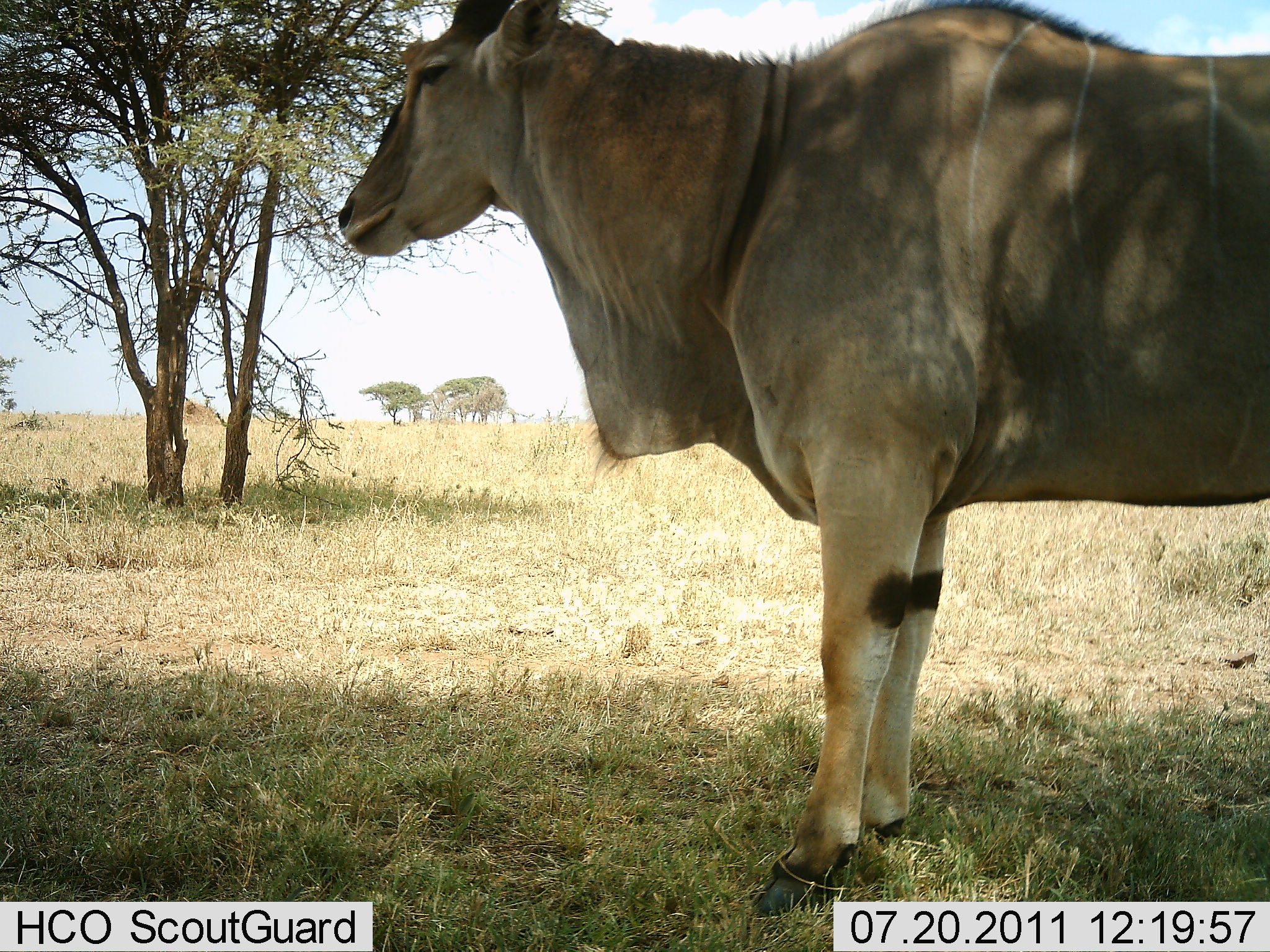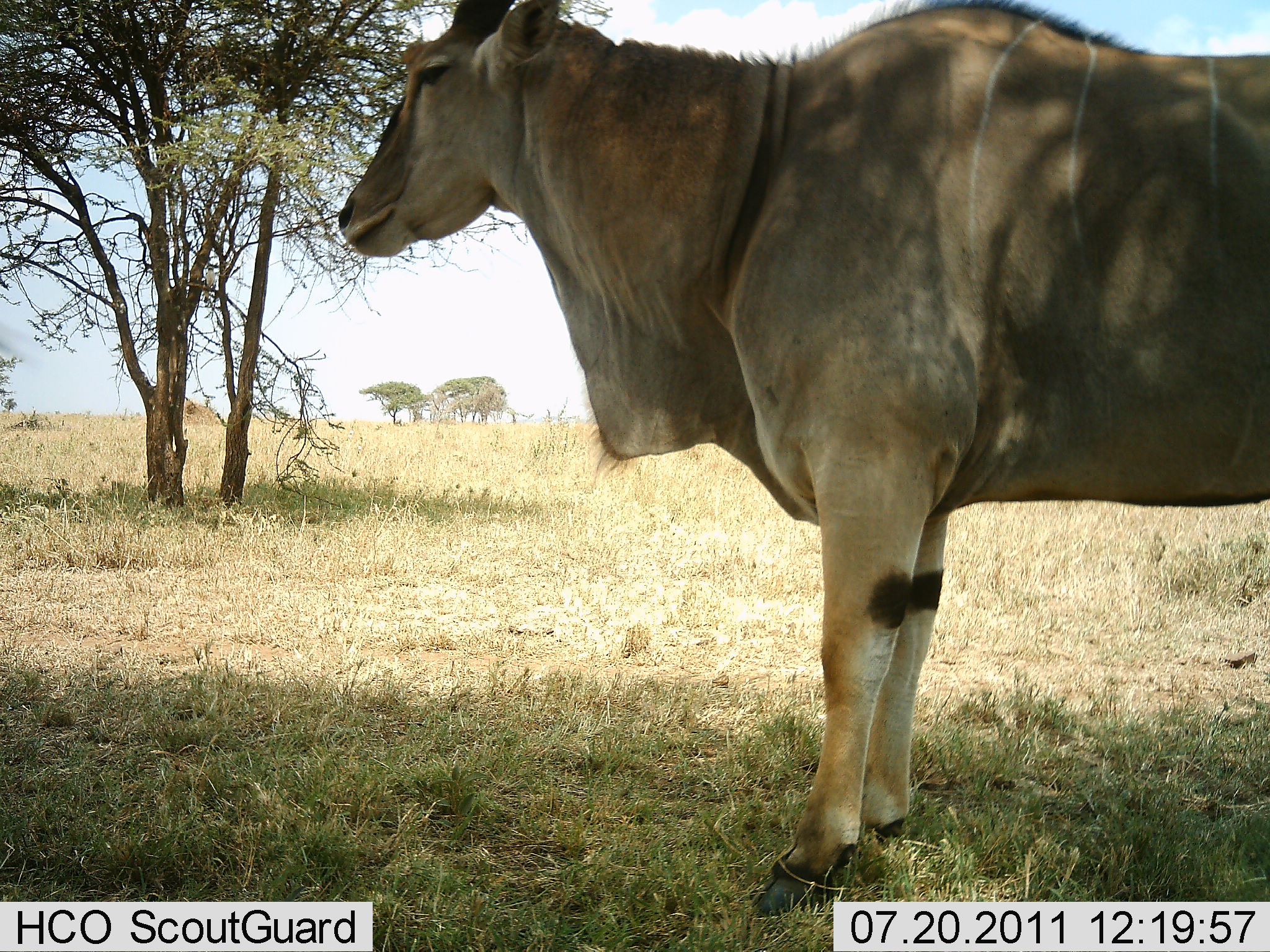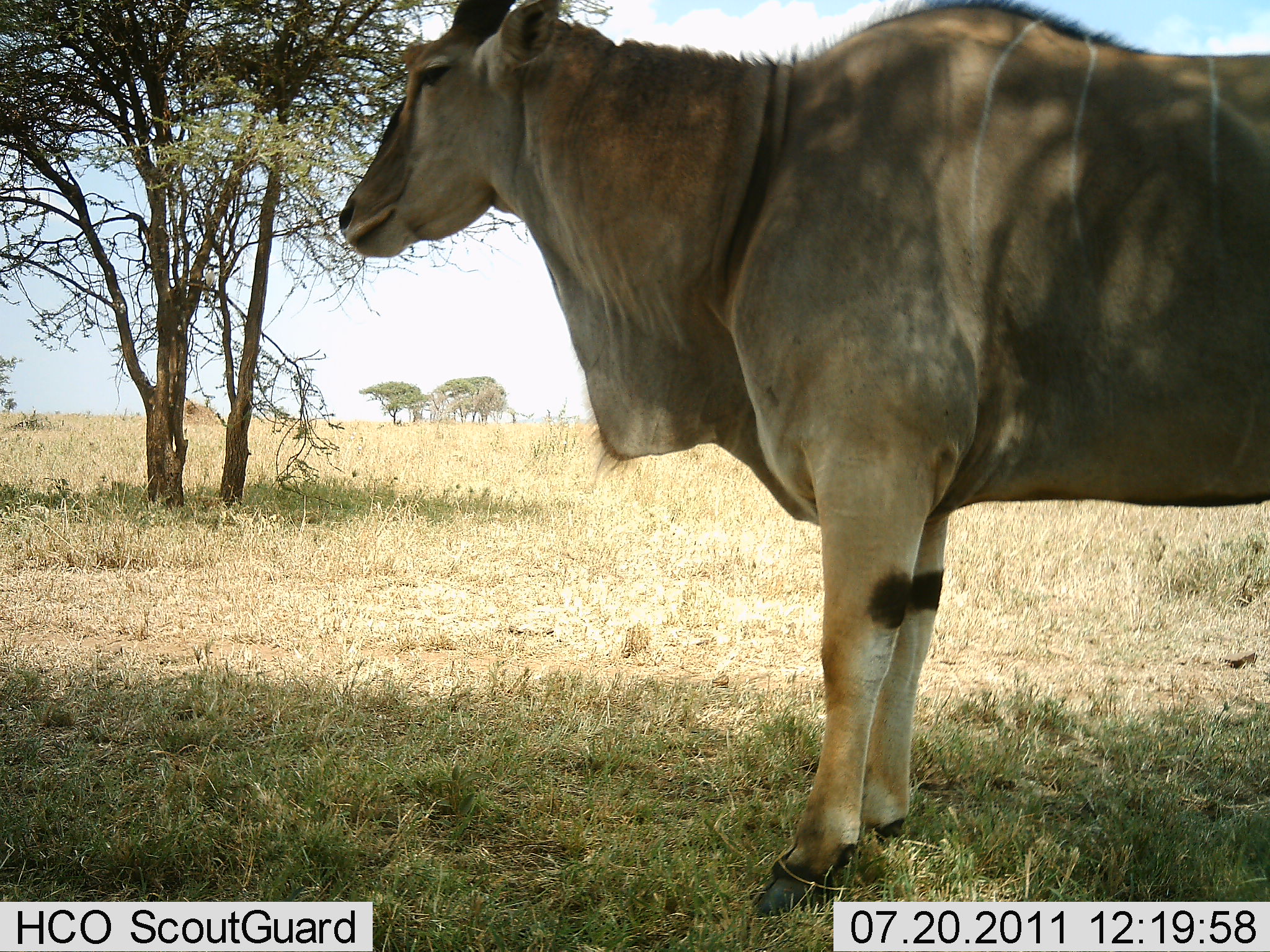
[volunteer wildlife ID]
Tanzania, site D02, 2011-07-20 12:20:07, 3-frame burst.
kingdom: Animalia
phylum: Chordata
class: Mammalia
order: Artiodactyla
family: Bovidae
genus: Tragelaphus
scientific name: Tragelaphus oryx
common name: eland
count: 1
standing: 90%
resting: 10%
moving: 0%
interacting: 0%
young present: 0%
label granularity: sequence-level